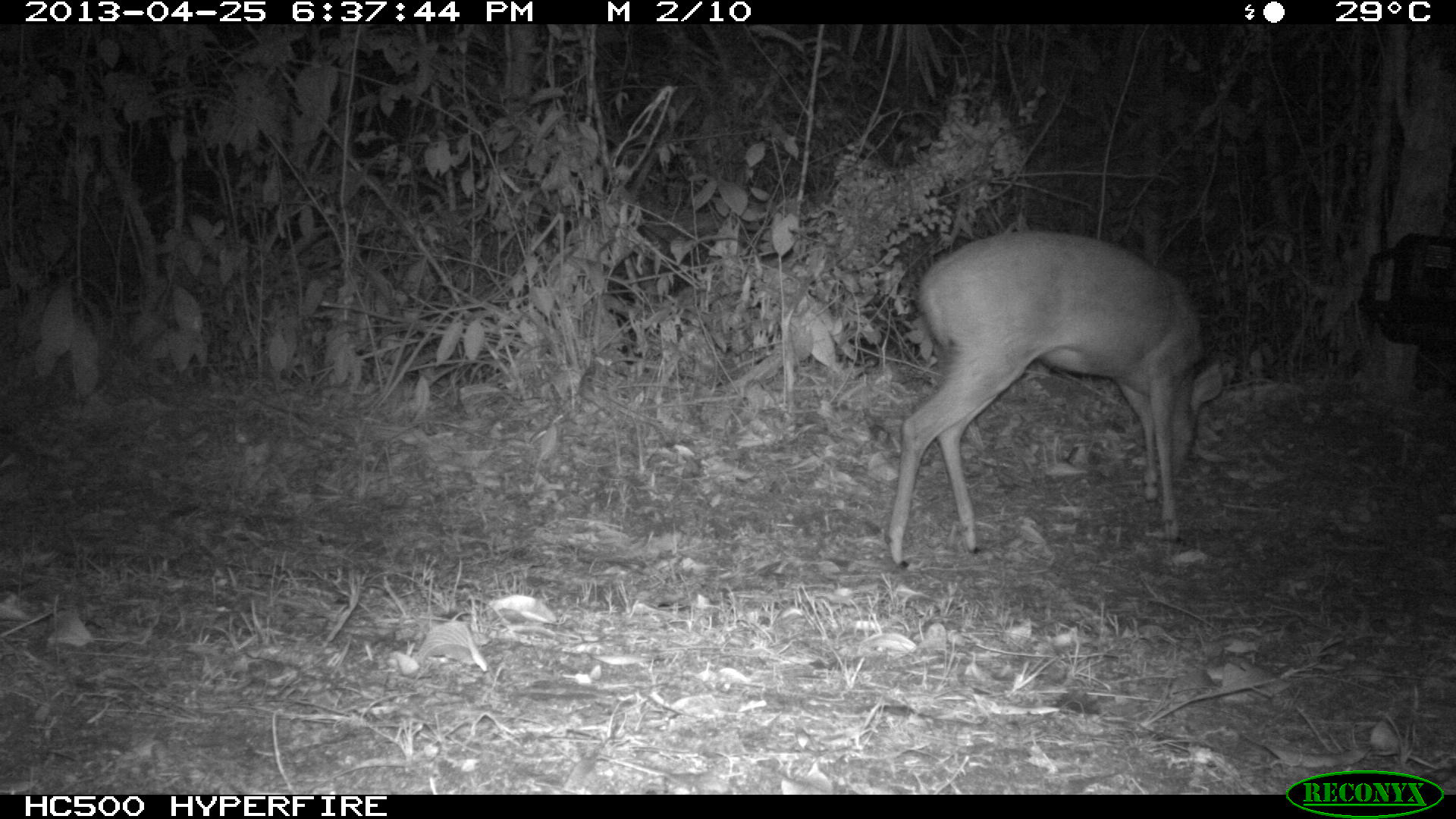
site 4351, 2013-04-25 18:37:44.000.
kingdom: Animalia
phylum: Chordata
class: Mammalia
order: Artiodactyla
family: Cervidae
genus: Mazama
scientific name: Mazama temama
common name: central american red brocket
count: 1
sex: female